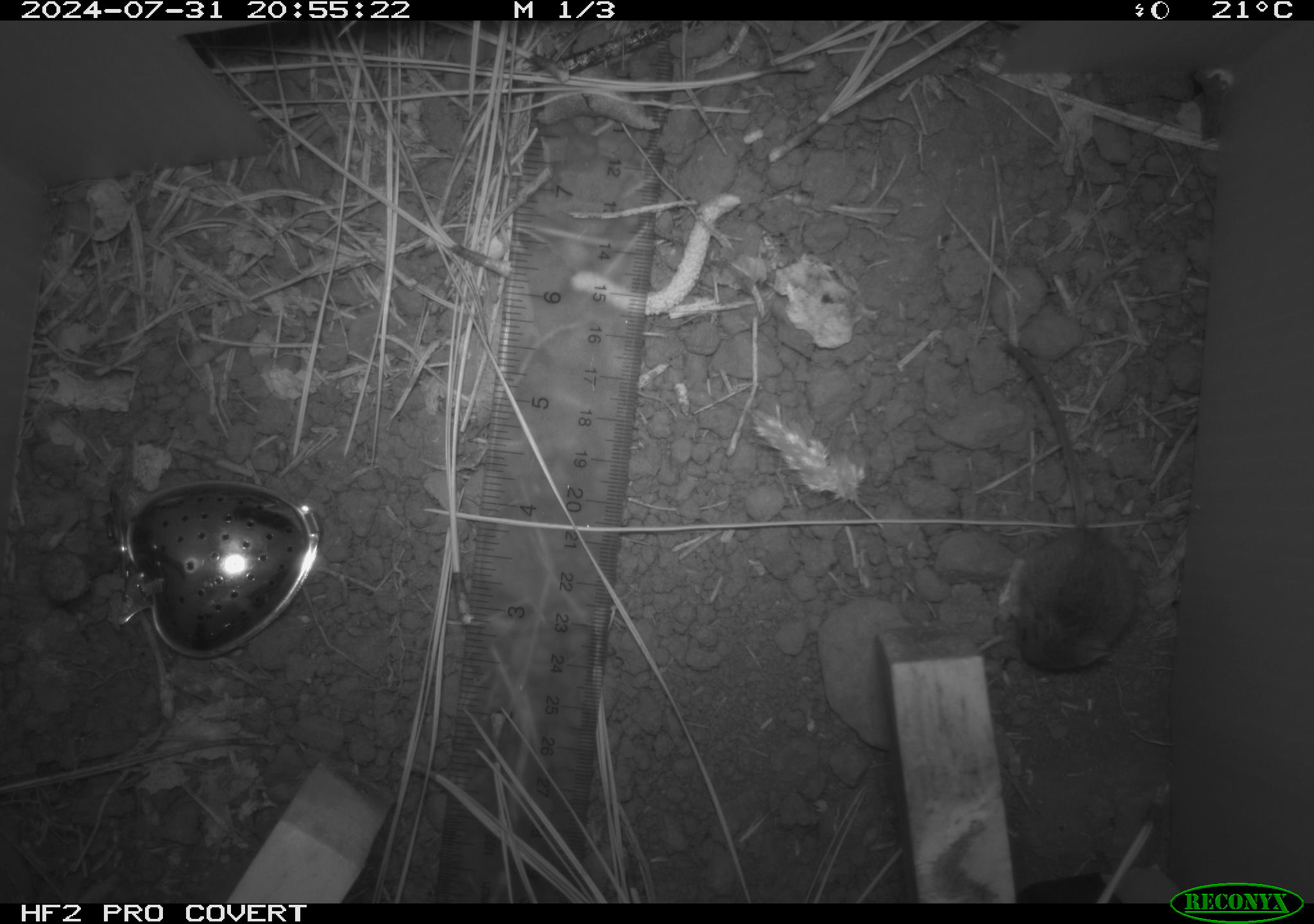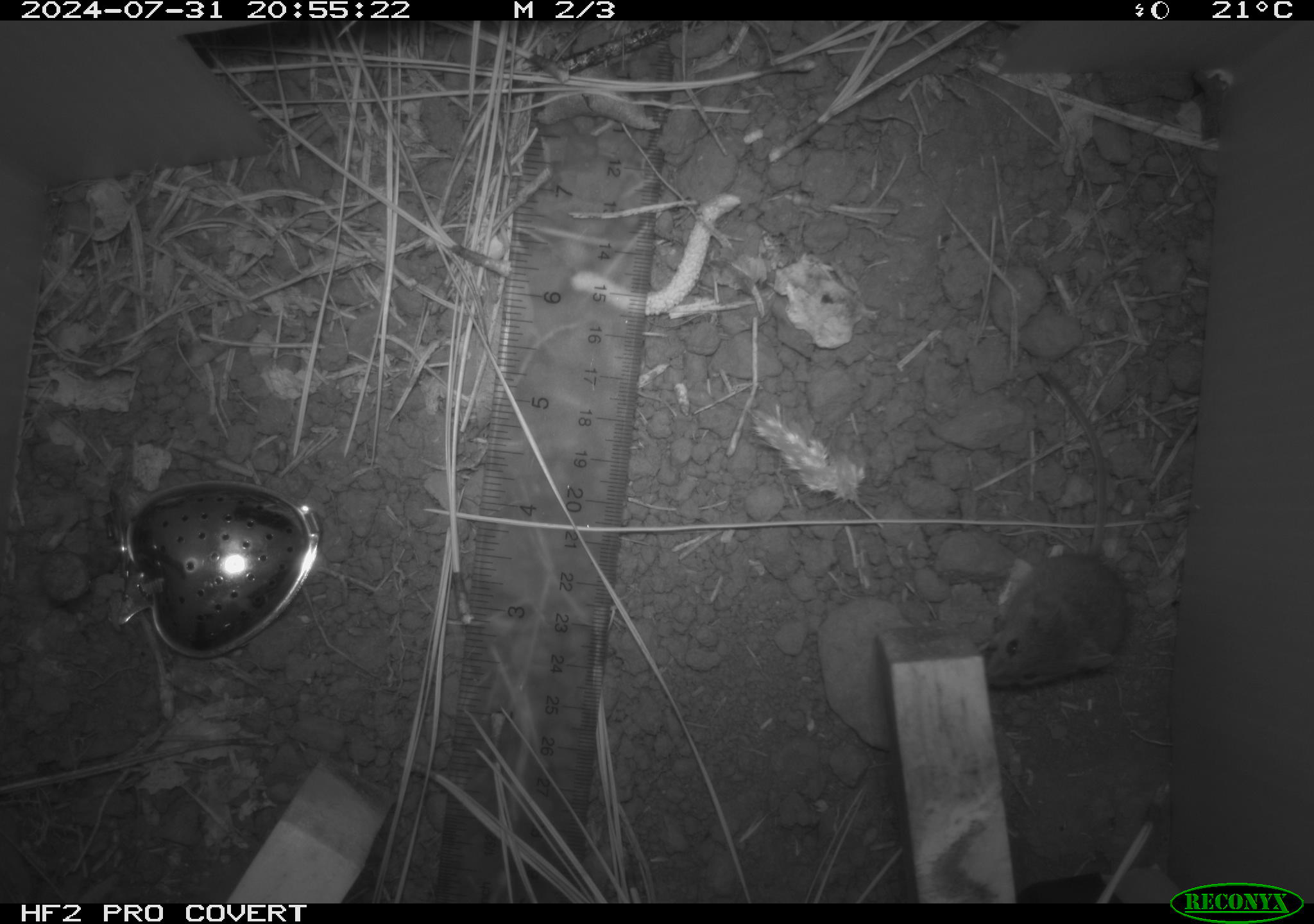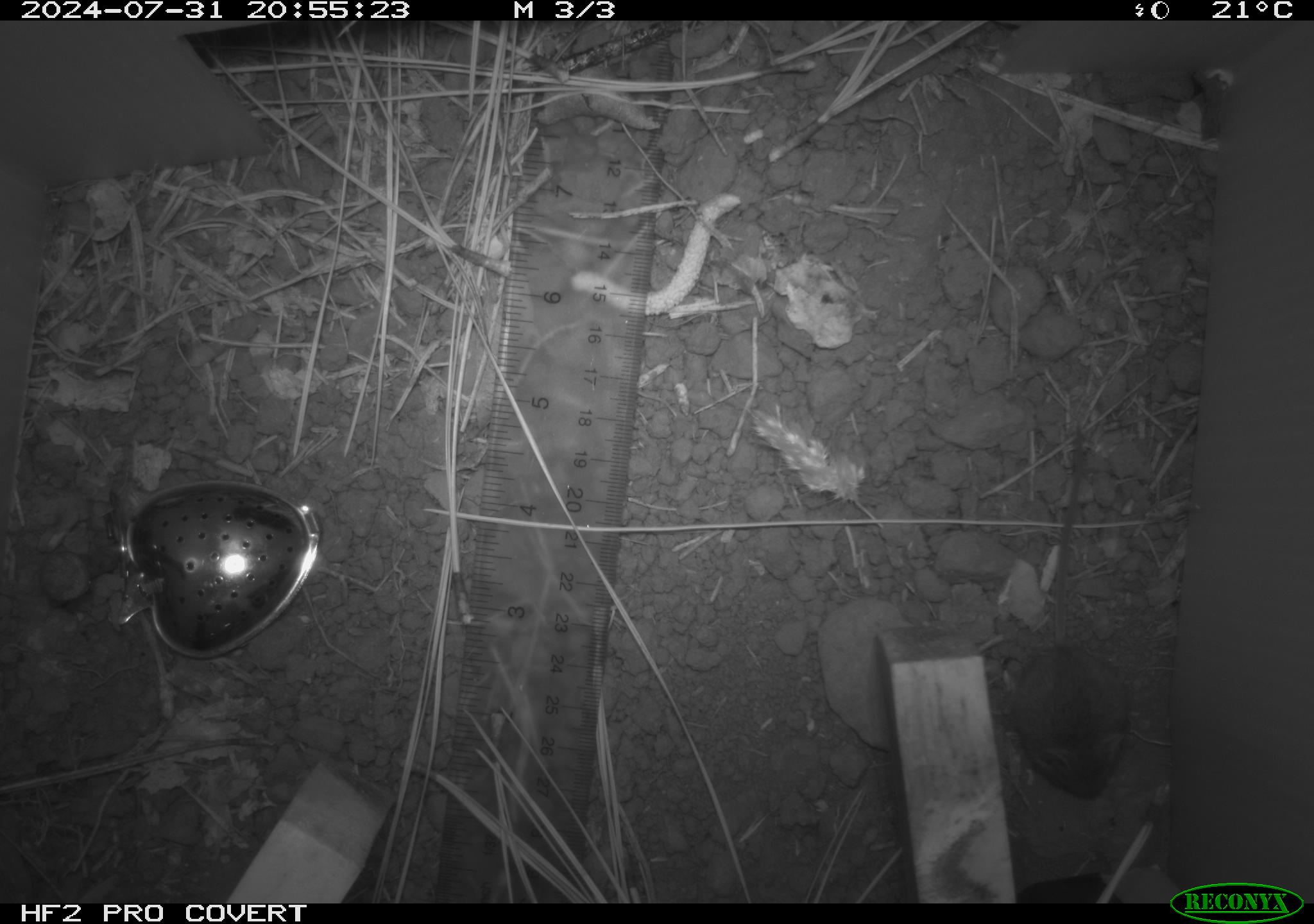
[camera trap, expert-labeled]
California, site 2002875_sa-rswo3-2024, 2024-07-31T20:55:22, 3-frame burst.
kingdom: Animalia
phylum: Chordata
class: Mammalia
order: Rodentia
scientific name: Rodentia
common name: mouse species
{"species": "mouse species (Rodentia)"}